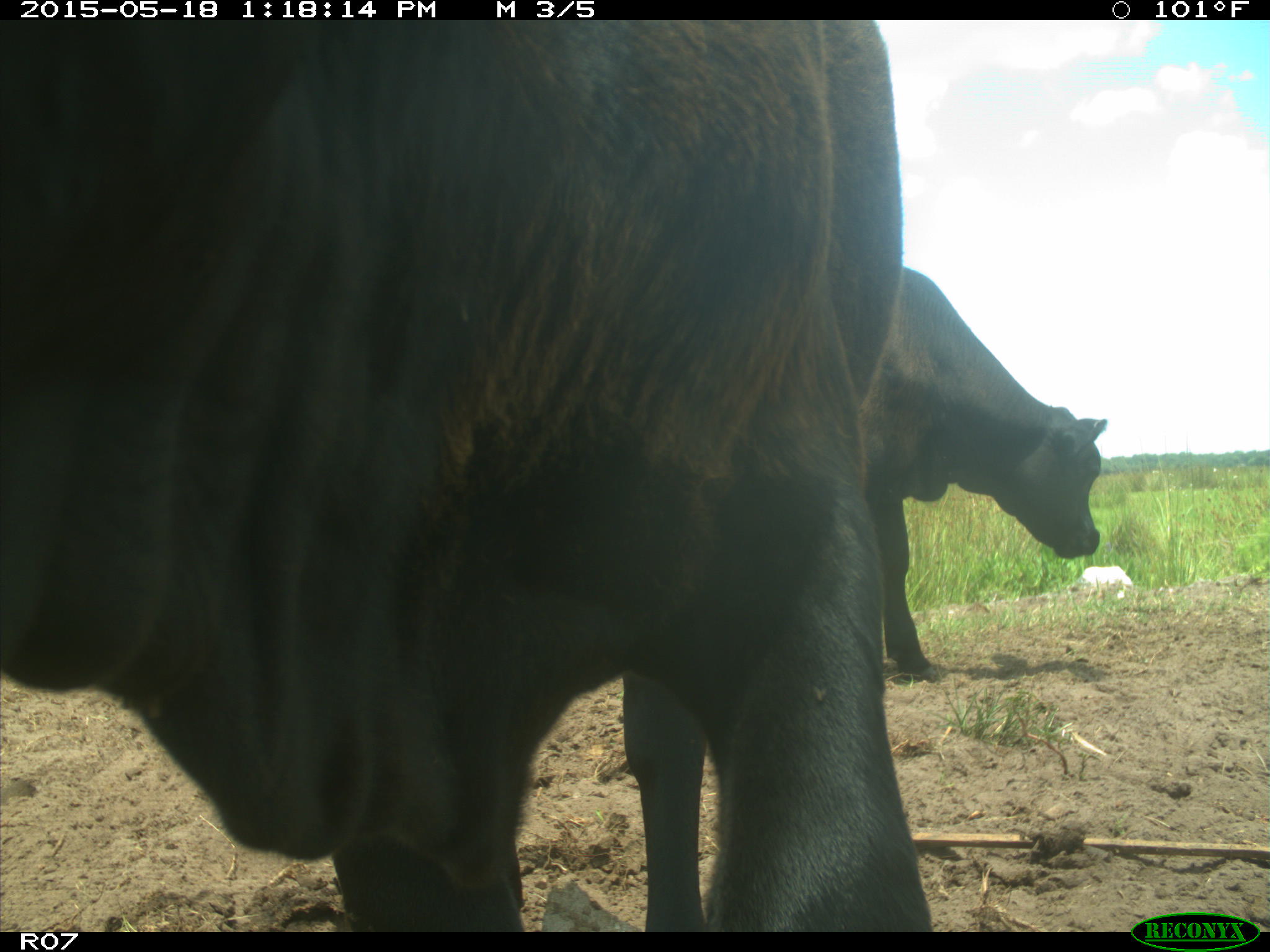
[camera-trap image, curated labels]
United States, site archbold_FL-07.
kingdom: Animalia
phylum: Chordata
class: Mammalia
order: Artiodactyla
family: Bovidae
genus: Bos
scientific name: Bos taurus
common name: domestic cow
Bos taurus (domestic cow).